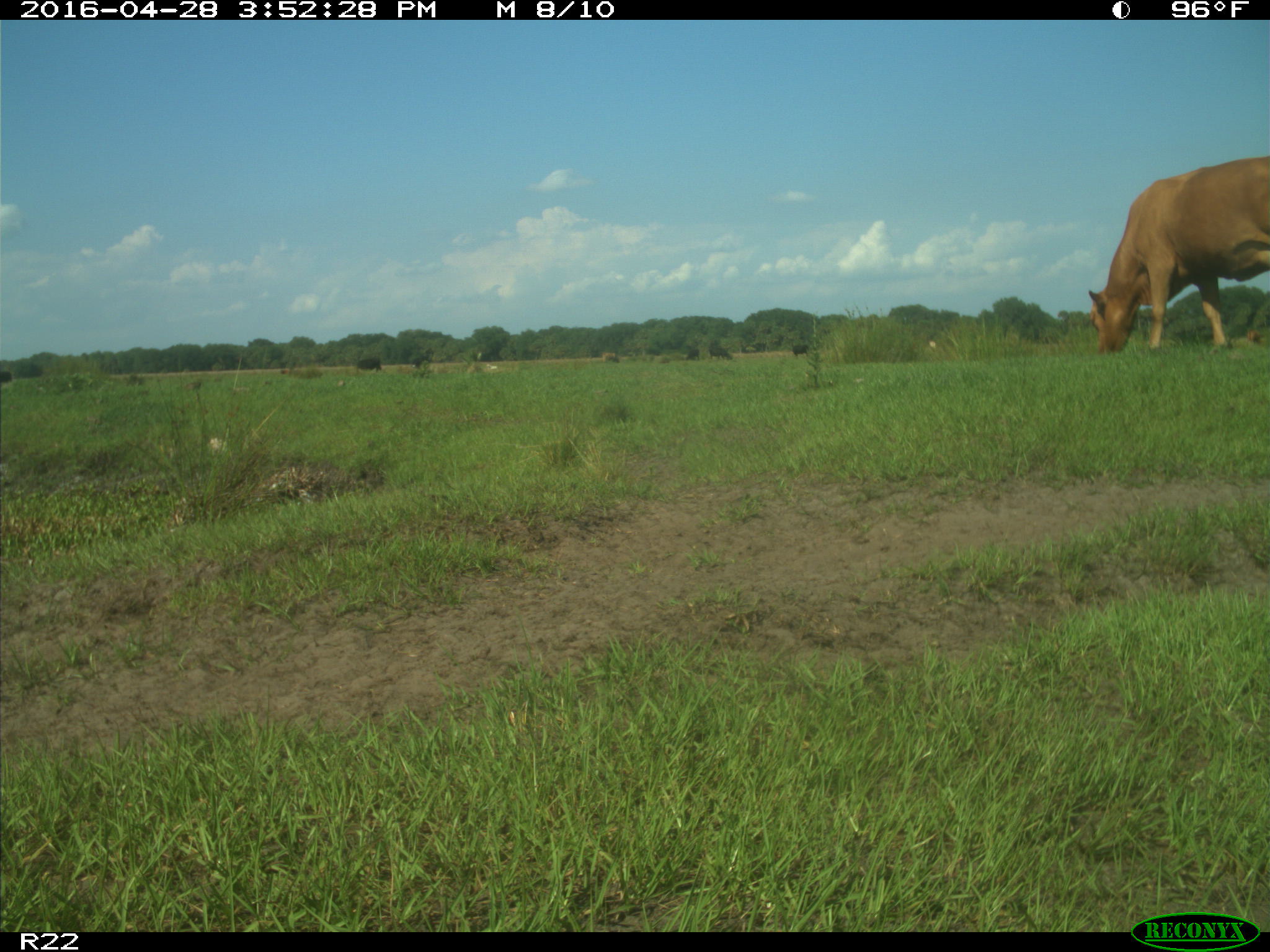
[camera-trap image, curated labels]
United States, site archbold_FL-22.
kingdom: Animalia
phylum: Chordata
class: Mammalia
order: Artiodactyla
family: Bovidae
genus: Bos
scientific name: Bos taurus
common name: domestic cow